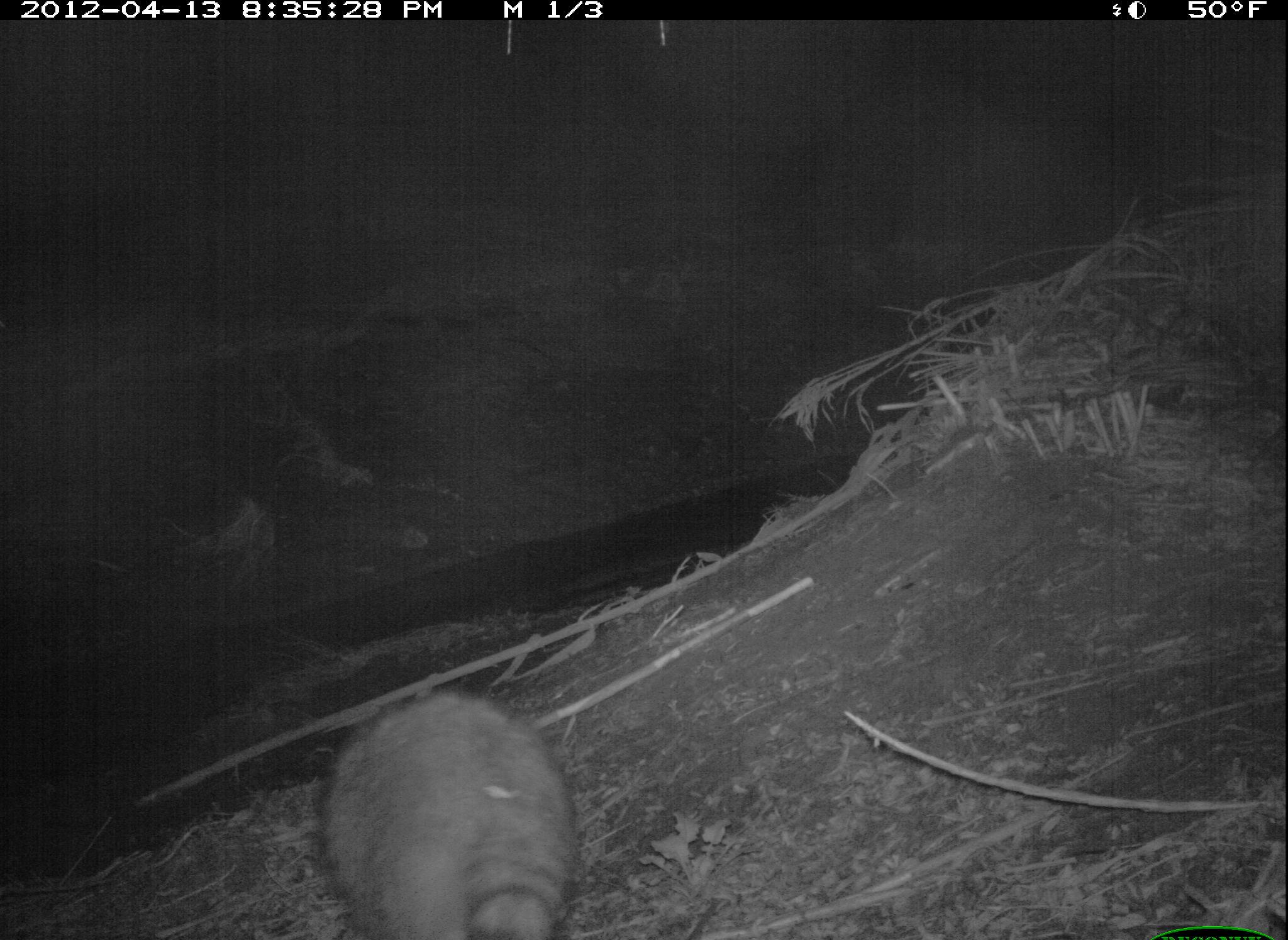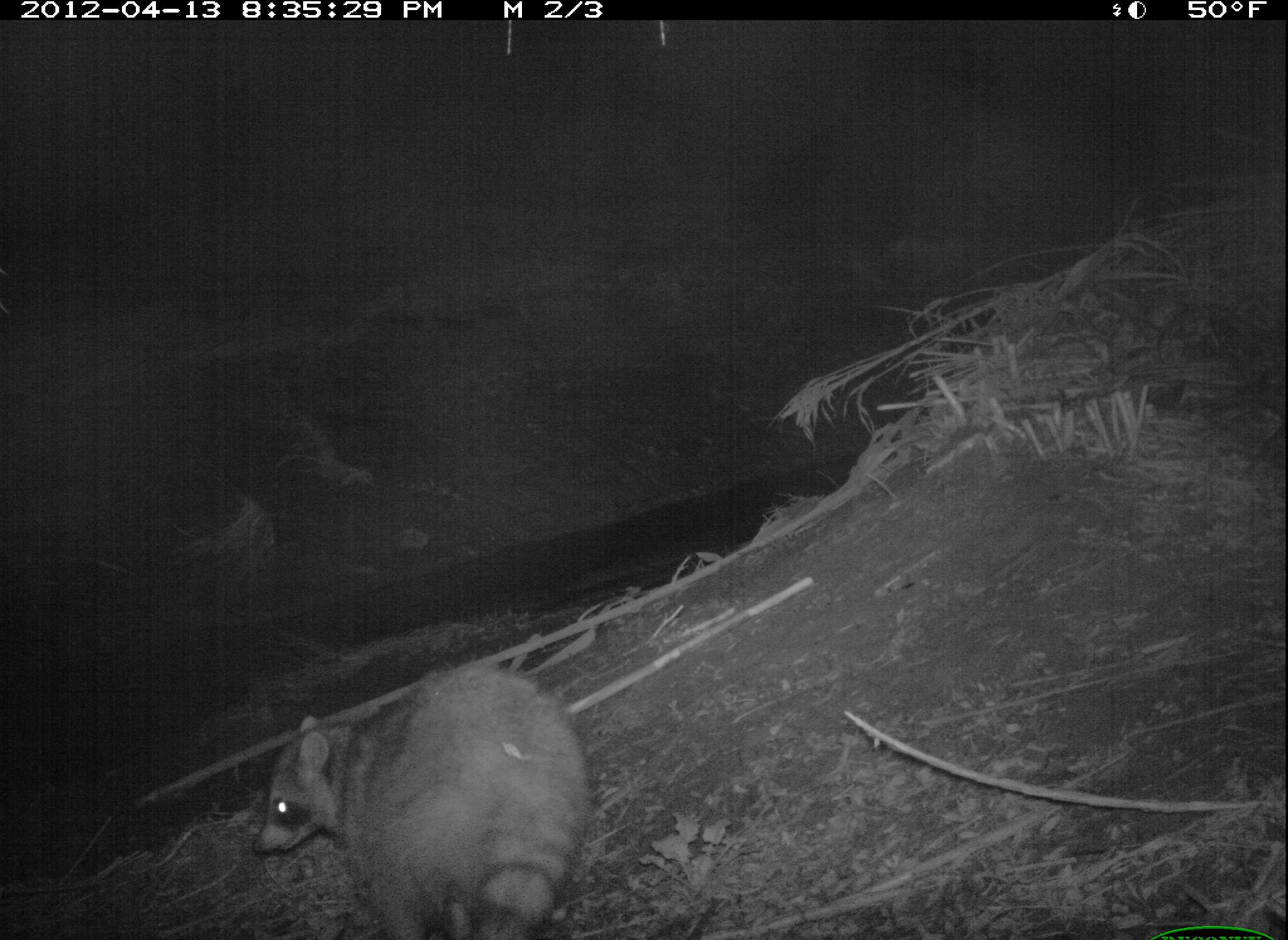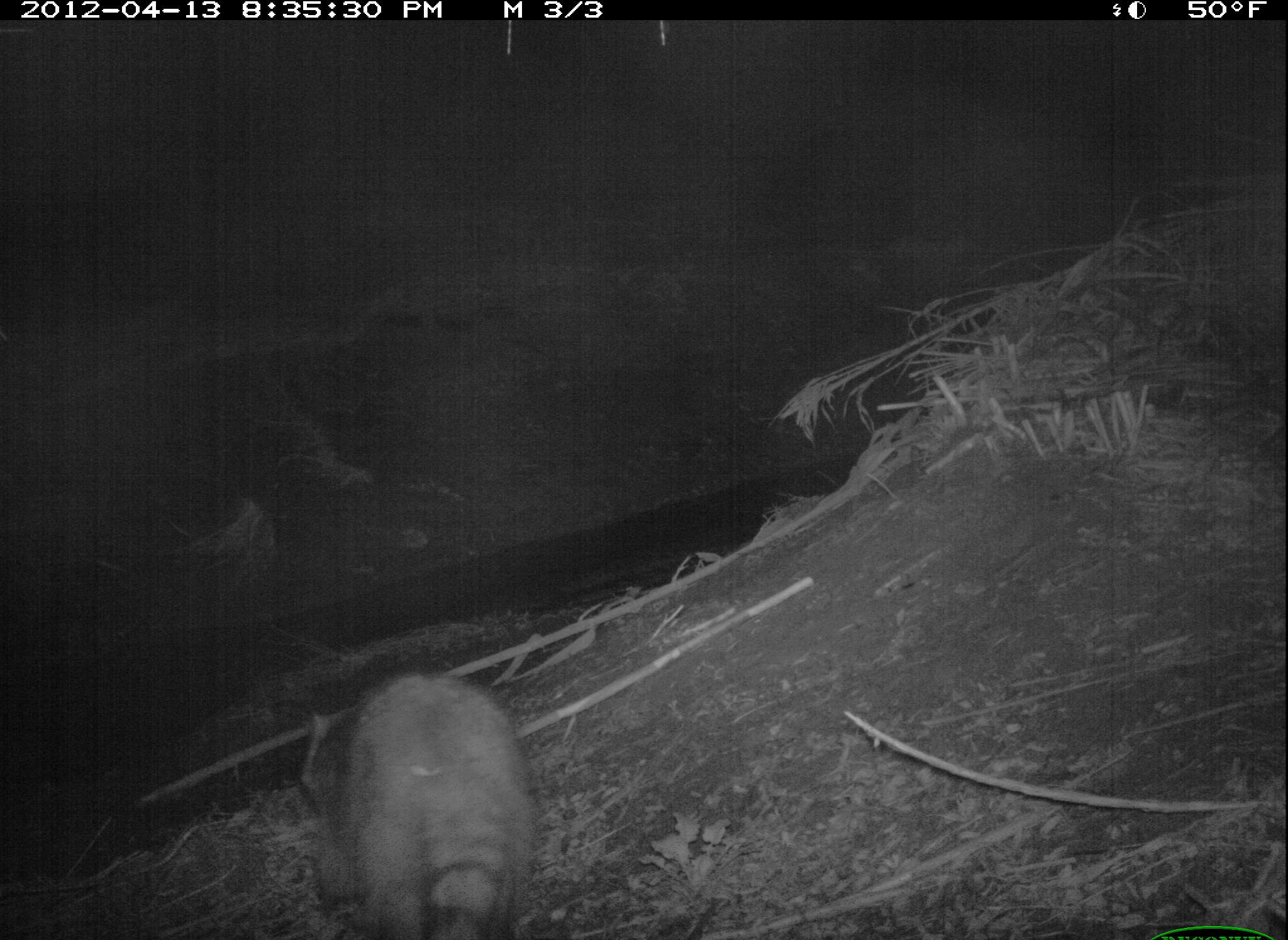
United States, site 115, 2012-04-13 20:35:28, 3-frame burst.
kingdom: Animalia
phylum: Chordata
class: Mammalia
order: Carnivora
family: Procyonidae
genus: Procyon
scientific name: Procyon lotor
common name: raccoon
Raccoon (Procyon lotor).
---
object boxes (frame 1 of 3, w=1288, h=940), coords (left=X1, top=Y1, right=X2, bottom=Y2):
raccoon: (left=295, top=672, right=623, bottom=936)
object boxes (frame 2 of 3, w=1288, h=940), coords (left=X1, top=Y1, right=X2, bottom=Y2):
raccoon: (left=242, top=652, right=599, bottom=940)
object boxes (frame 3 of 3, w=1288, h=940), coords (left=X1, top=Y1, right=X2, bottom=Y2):
raccoon: (left=283, top=667, right=547, bottom=937)